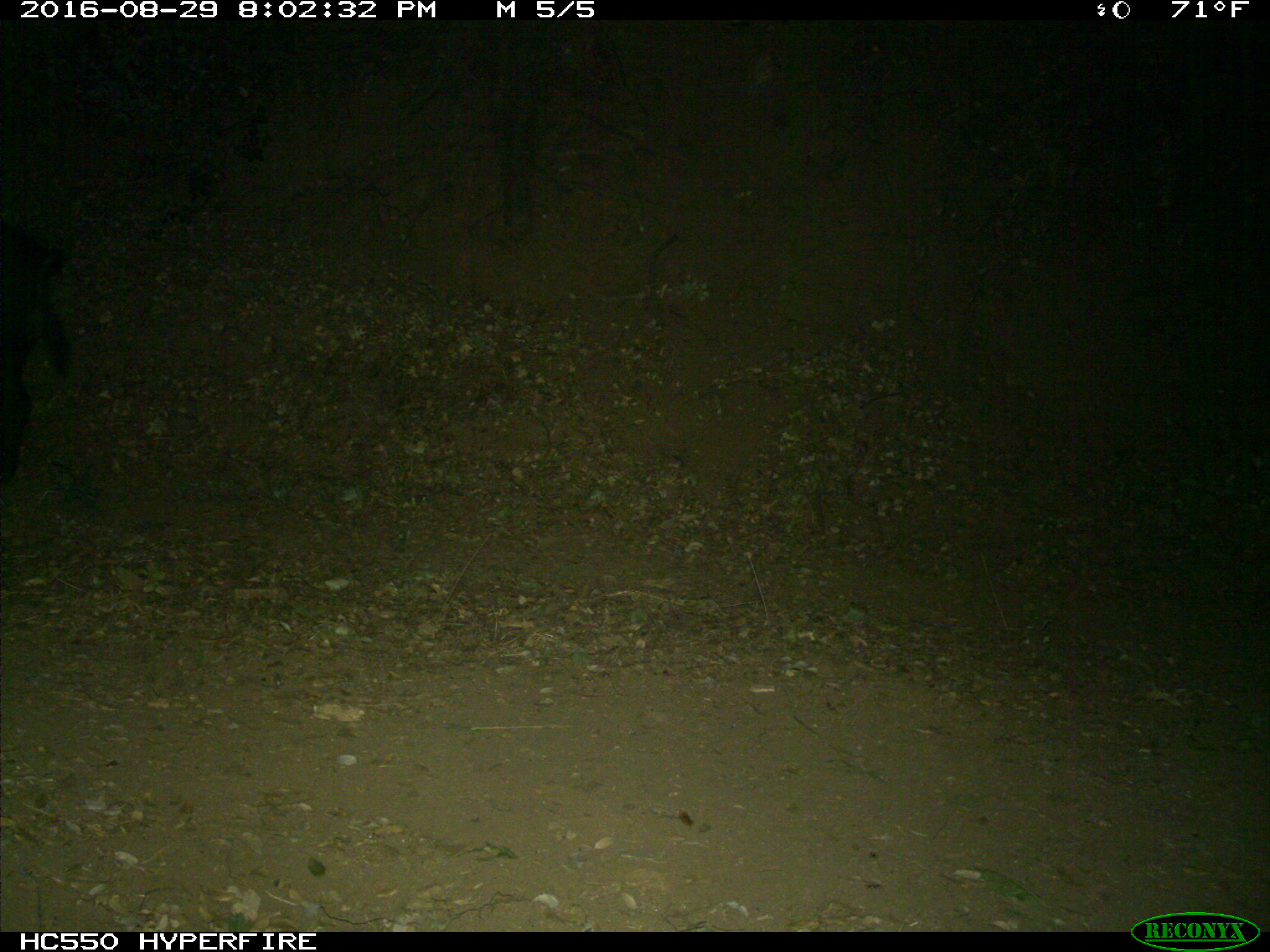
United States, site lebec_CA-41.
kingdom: Animalia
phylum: Chordata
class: Mammalia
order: Artiodactyla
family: Suidae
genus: Sus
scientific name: Sus scrofa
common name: wild boar